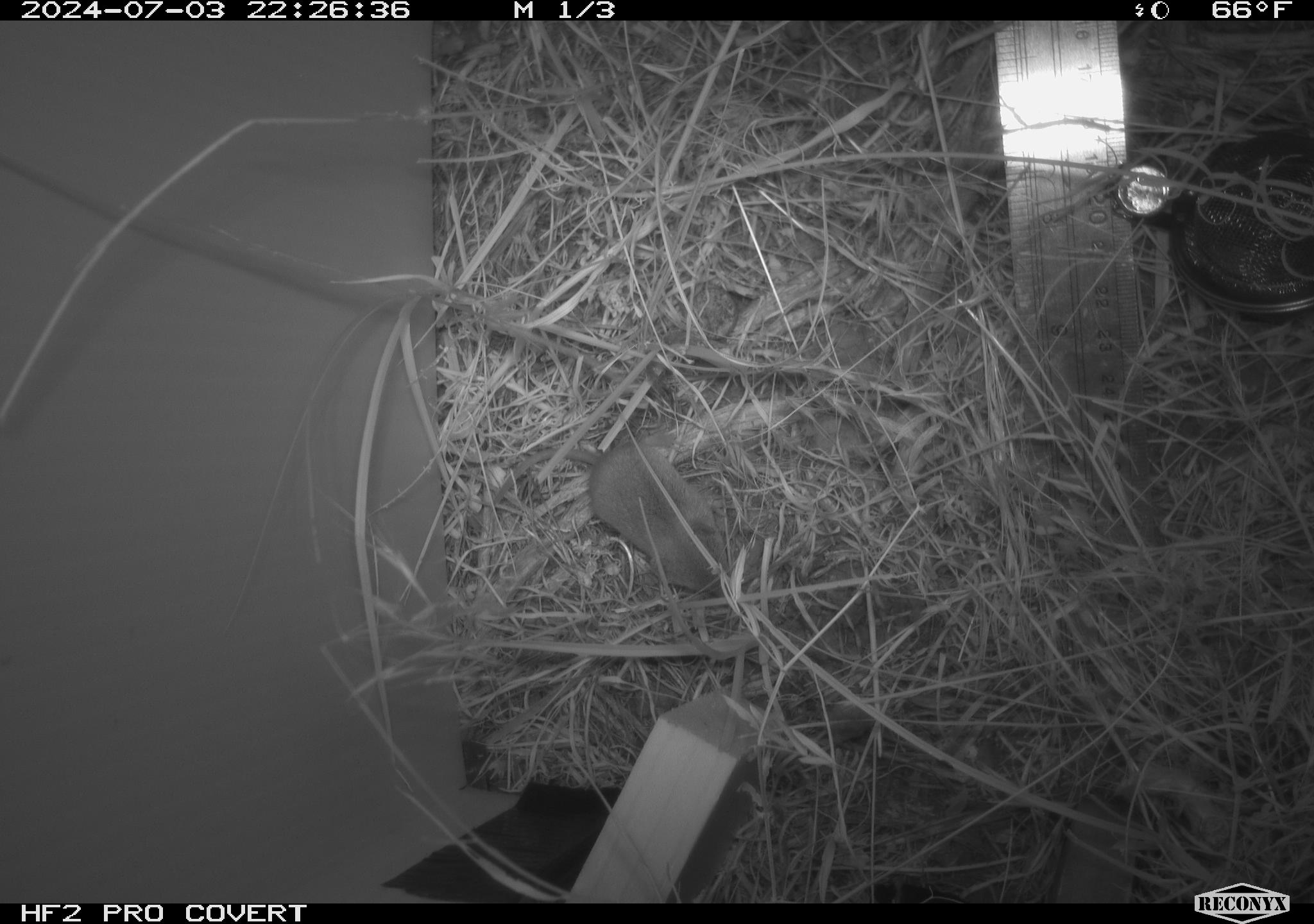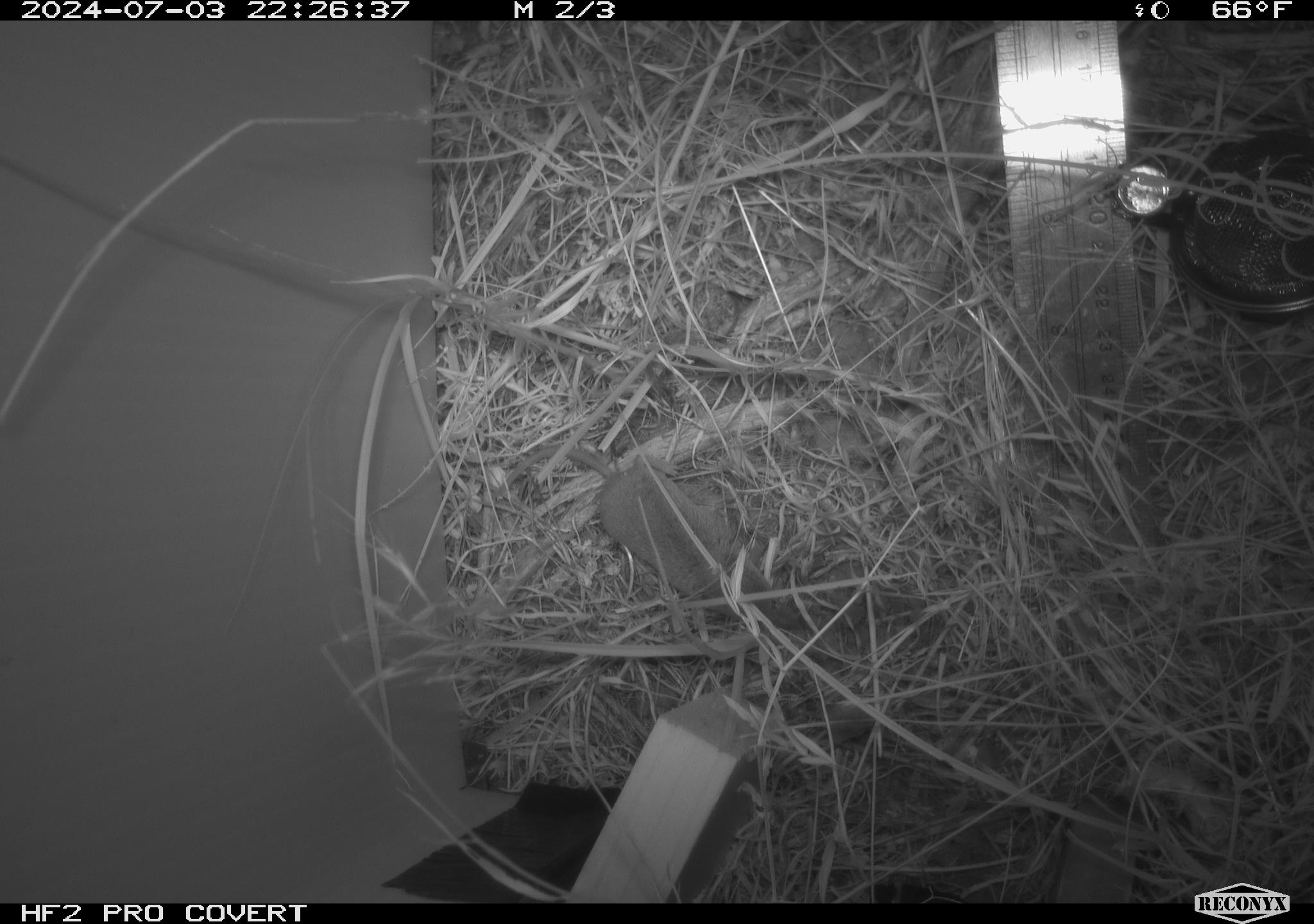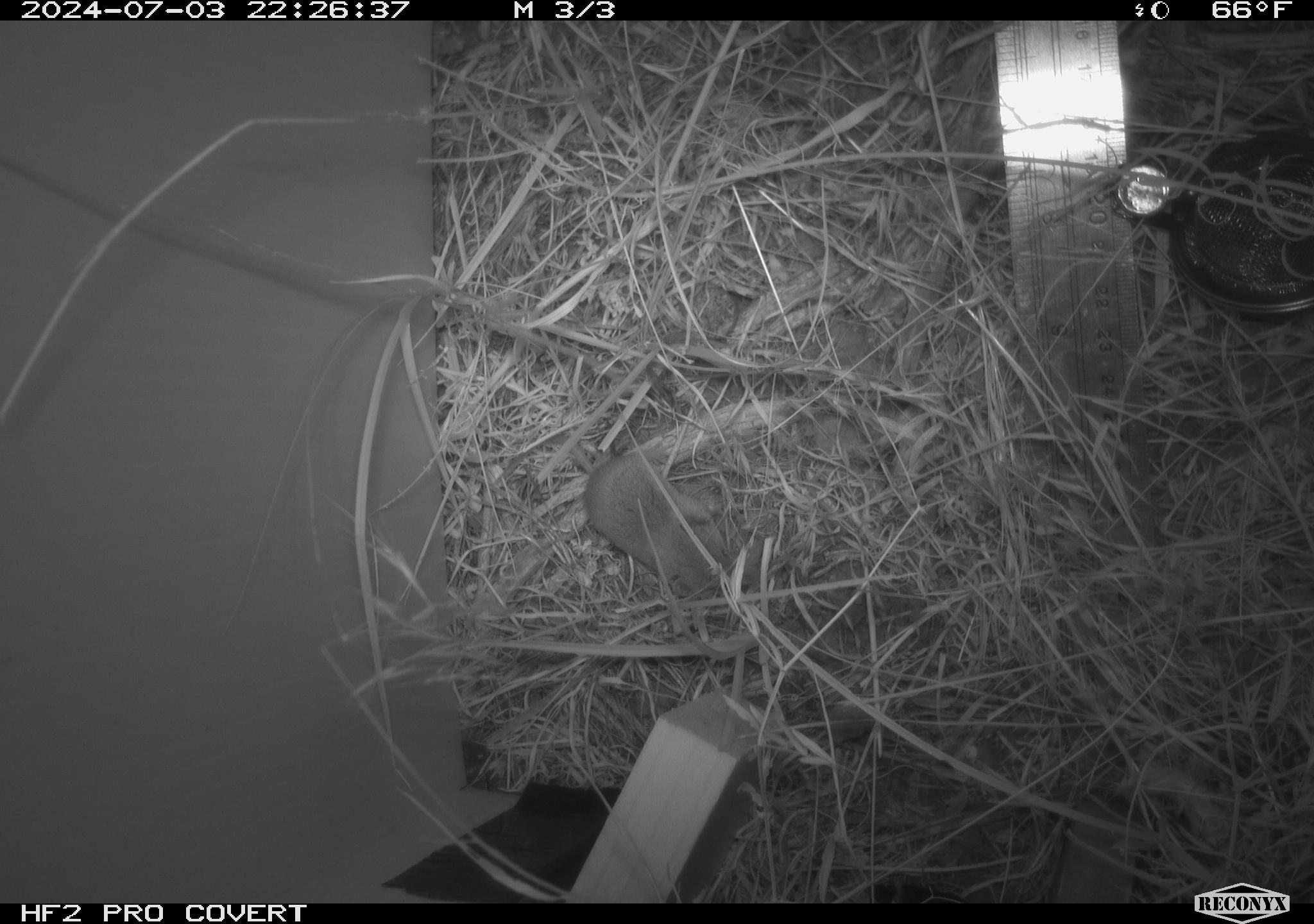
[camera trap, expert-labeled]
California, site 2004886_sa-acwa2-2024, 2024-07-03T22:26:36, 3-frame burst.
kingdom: Animalia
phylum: Chordata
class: Mammalia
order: Eulipotyphla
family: Soricidae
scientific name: Soricidae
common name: shrews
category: soricidae family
Soricidae family (shrews) (Soricidae).